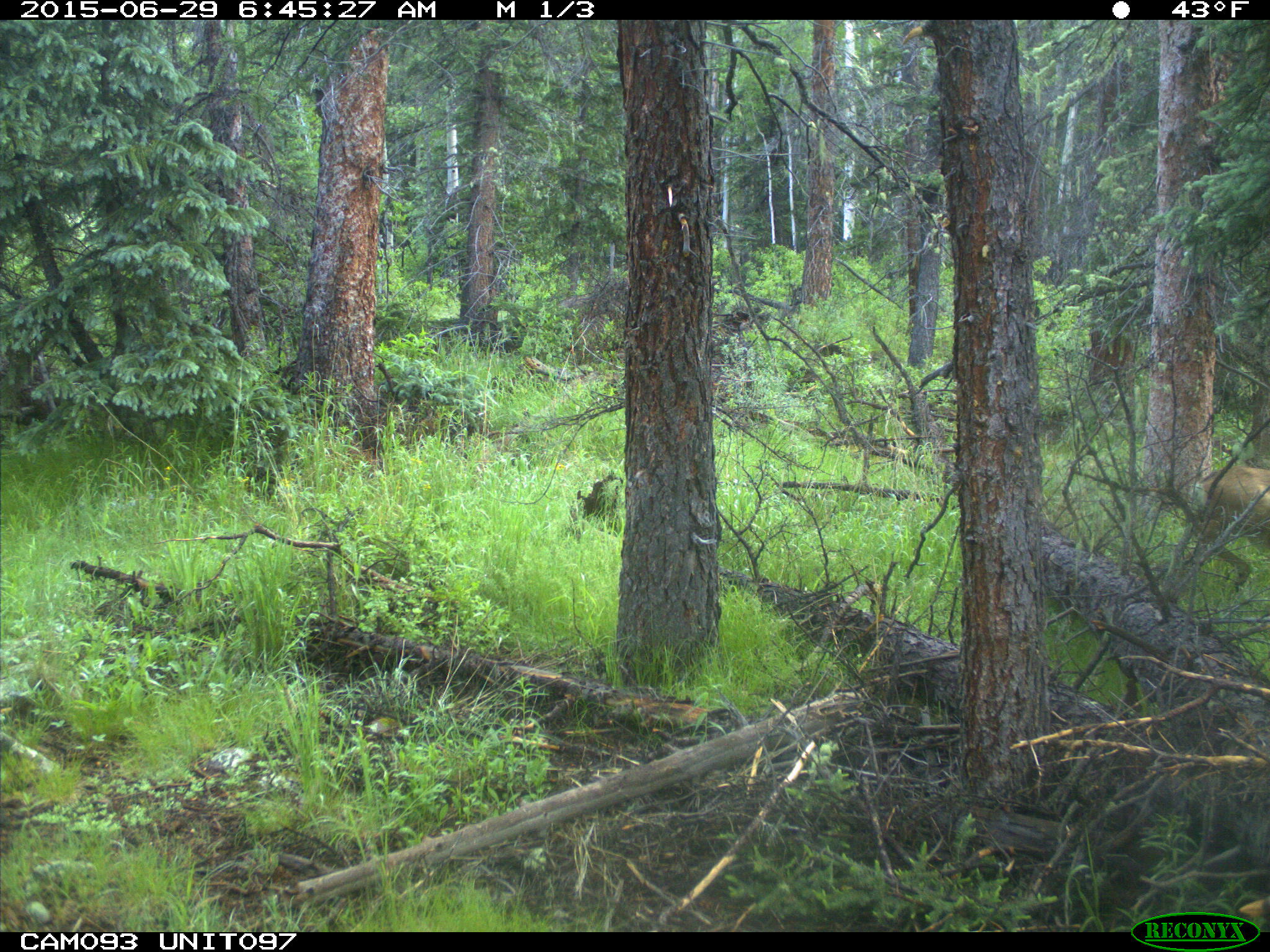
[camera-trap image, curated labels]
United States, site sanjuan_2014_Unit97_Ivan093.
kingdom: Animalia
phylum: Chordata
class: Mammalia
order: Artiodactyla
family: Cervidae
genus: Odocoileus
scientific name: Odocoileus hemionus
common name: mule deer